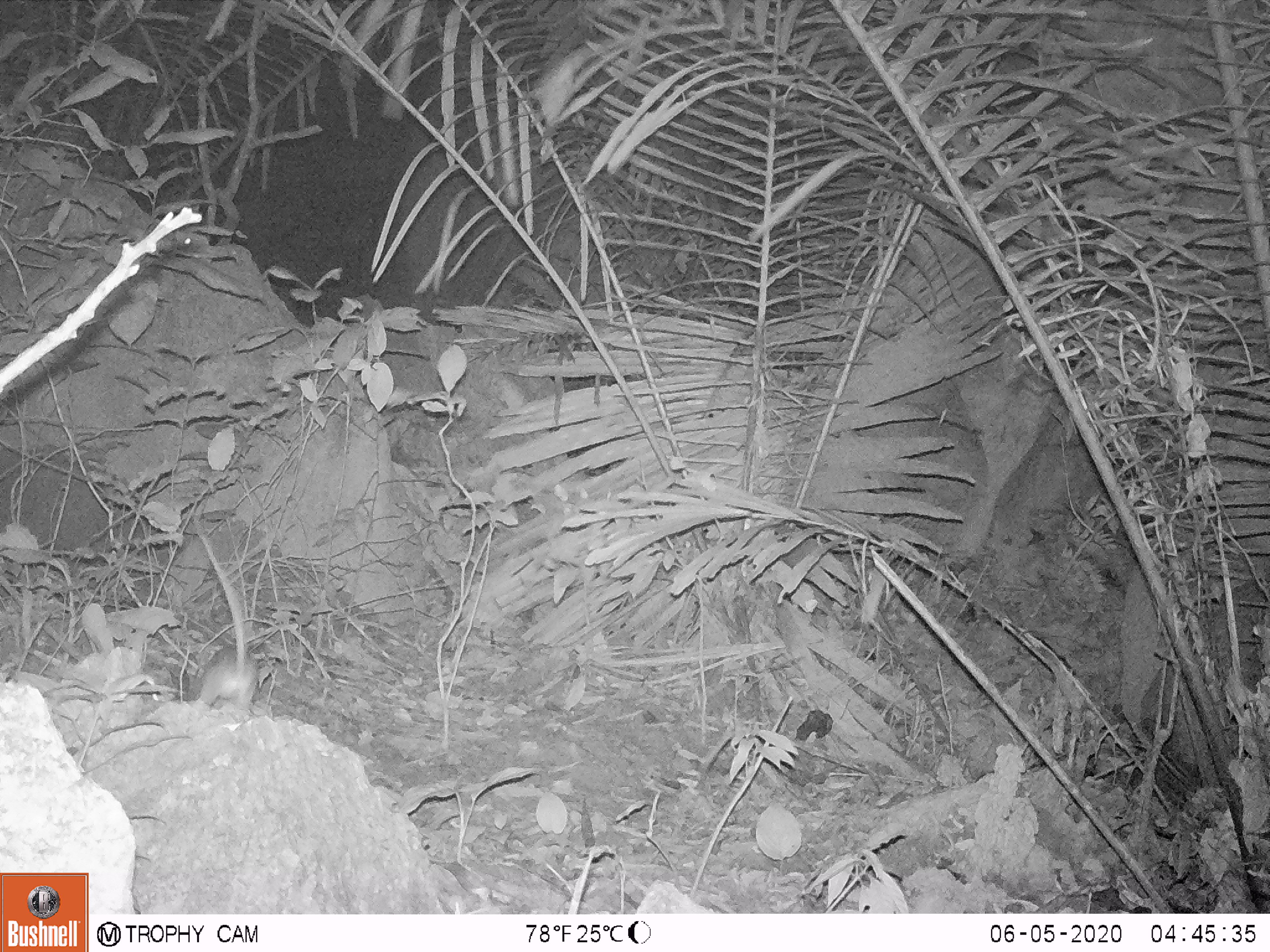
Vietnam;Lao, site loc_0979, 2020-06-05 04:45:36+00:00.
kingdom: Animalia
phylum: Chordata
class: Mammalia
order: Rodentia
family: Muridae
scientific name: Muridae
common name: old-world mice and rats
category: unidentified murid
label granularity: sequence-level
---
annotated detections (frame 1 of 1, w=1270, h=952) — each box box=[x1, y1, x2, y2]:
unidentified murid: box=[191, 511, 259, 708]